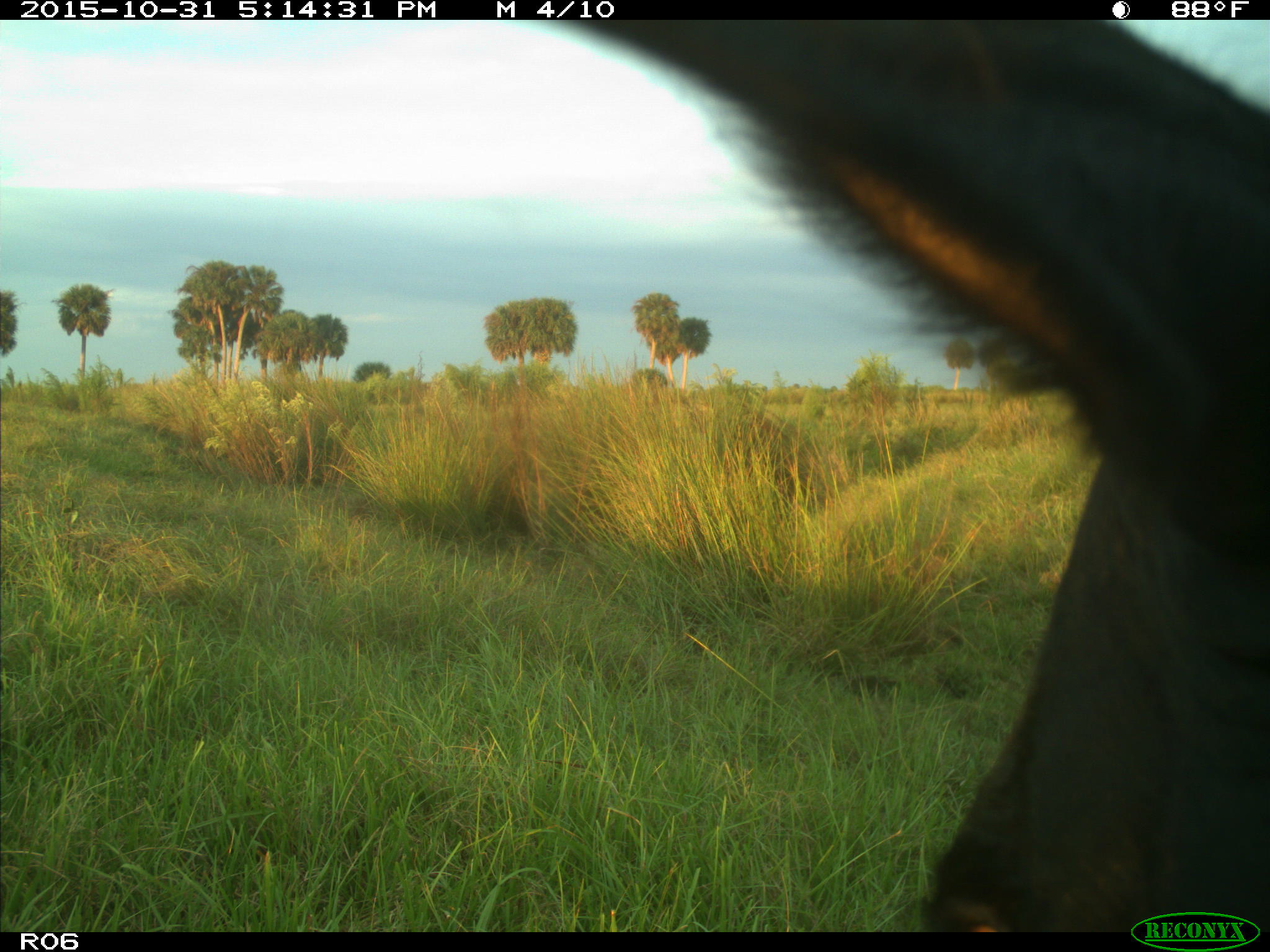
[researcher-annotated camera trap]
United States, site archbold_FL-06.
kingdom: Animalia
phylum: Chordata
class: Mammalia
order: Artiodactyla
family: Bovidae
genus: Bos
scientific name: Bos taurus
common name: domestic cow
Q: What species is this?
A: Bos taurus (domestic cow).